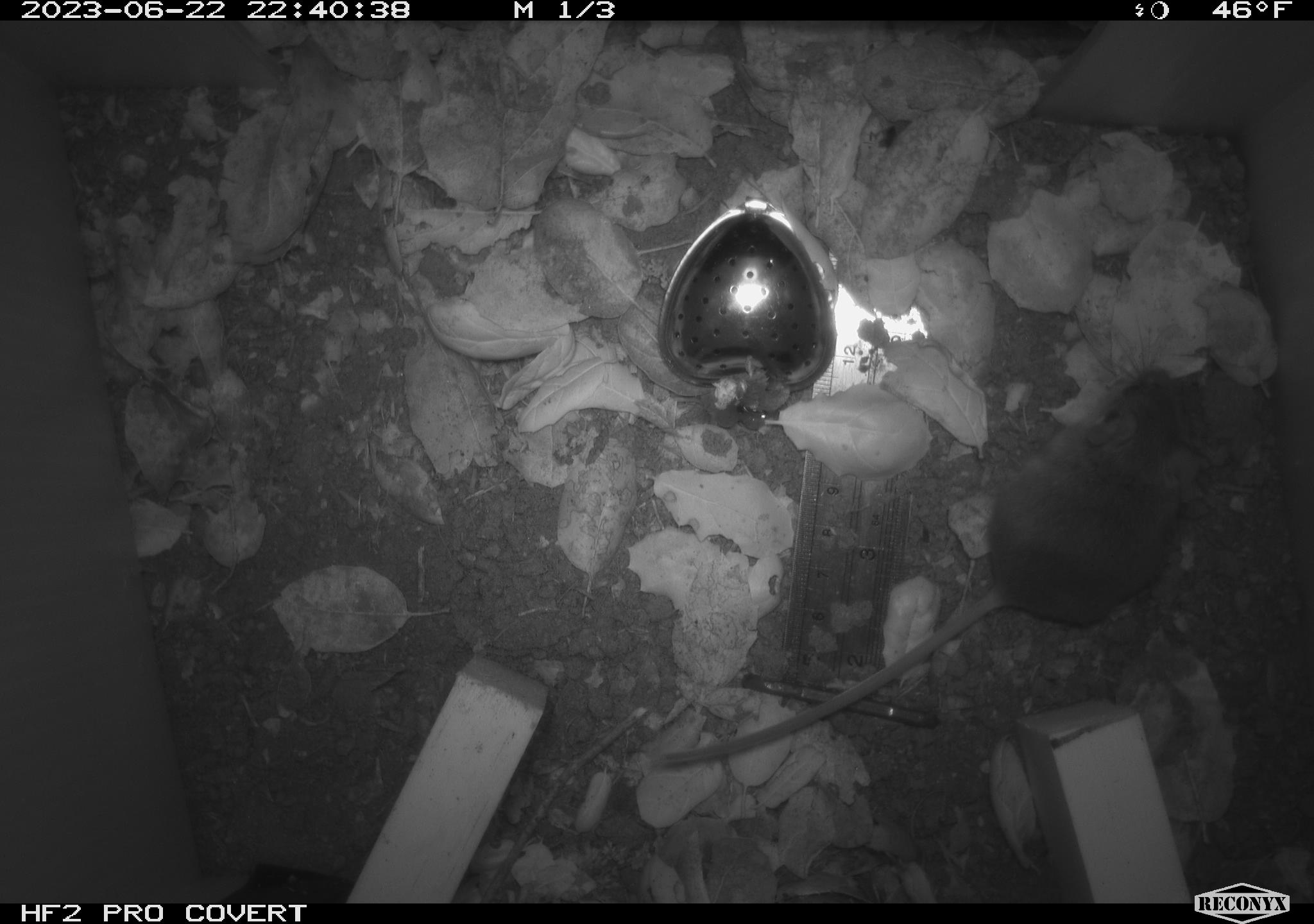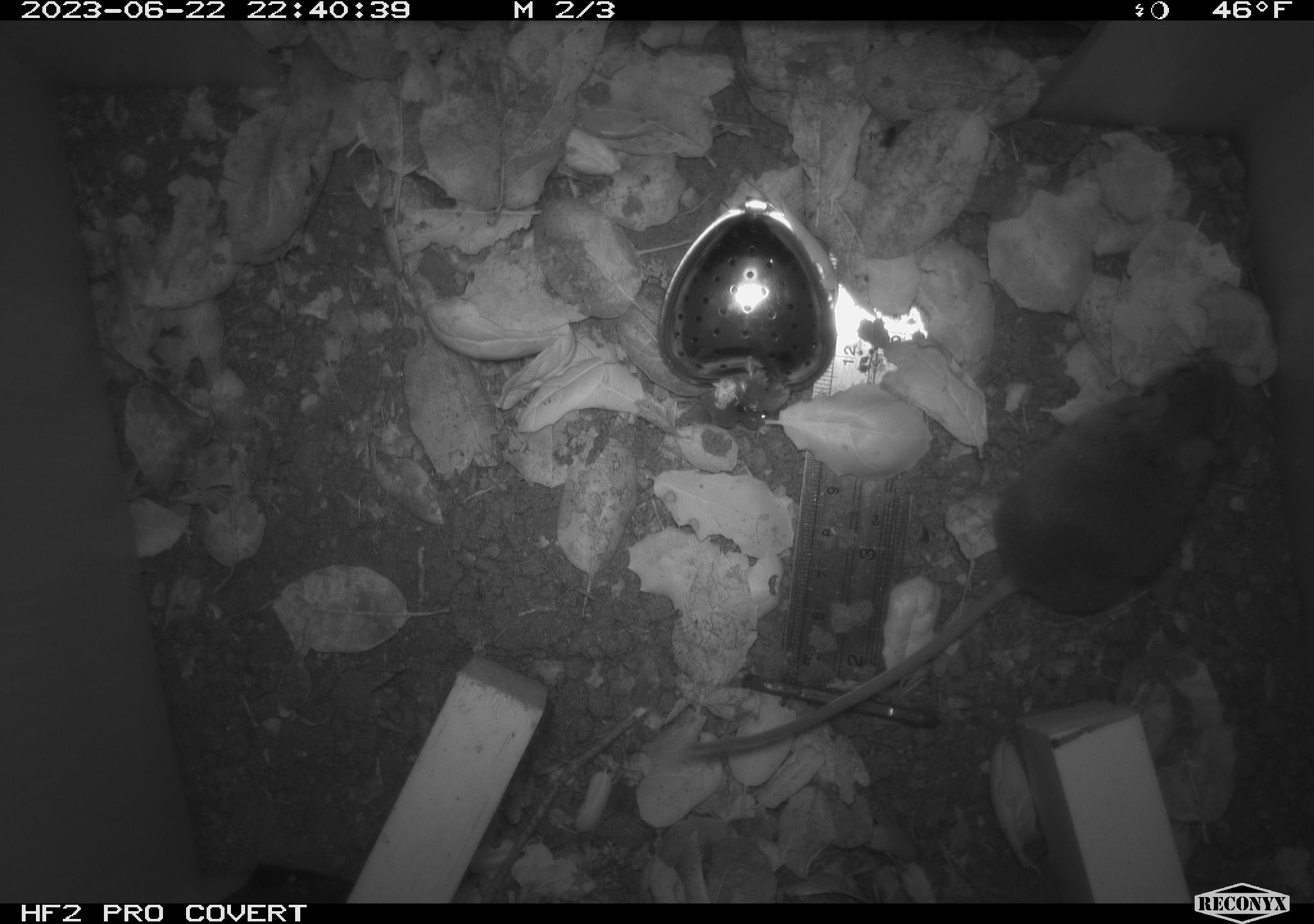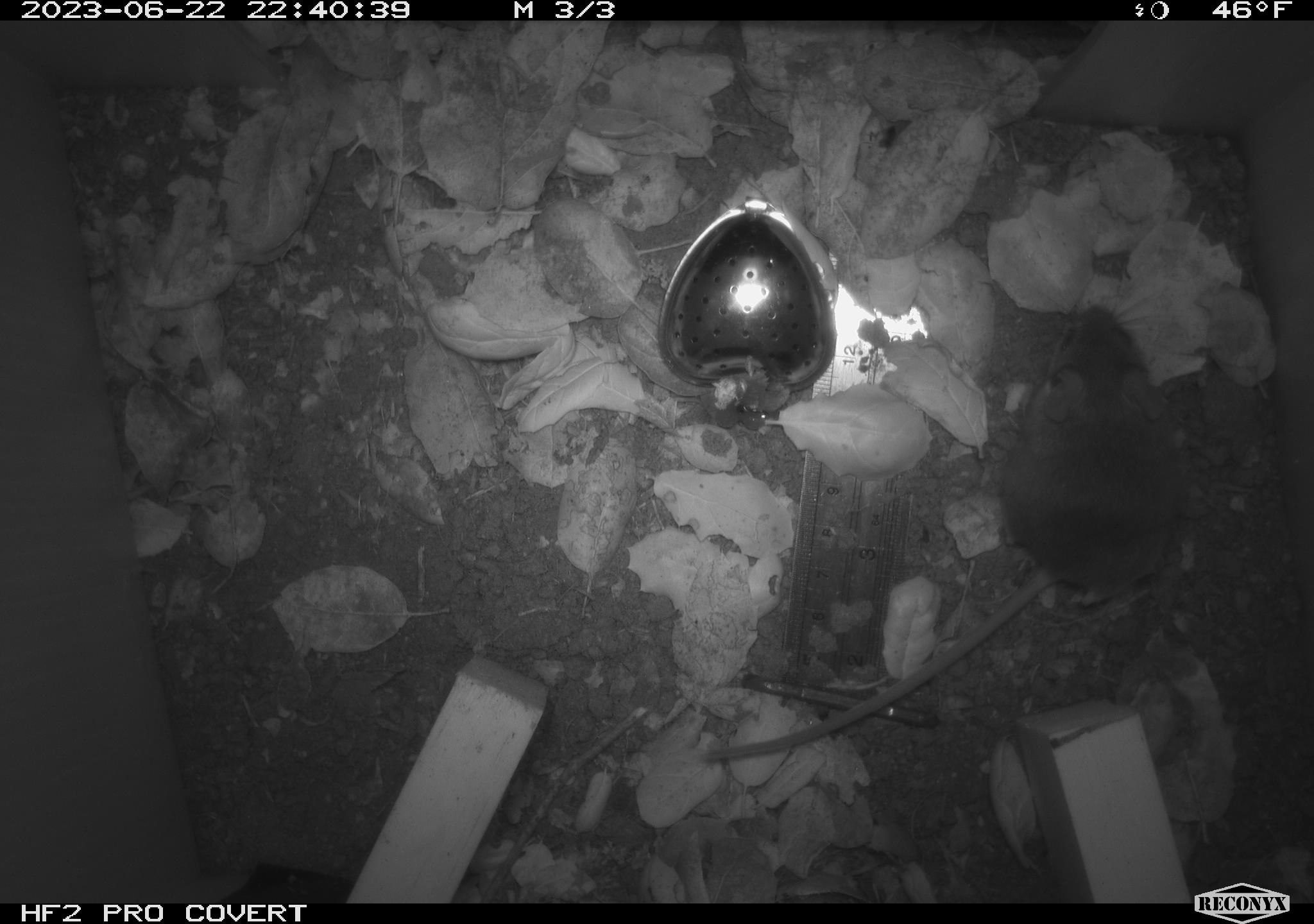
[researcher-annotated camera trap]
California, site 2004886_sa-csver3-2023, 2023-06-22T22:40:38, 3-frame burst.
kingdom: Animalia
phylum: Chordata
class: Mammalia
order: Rodentia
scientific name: Rodentia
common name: mouse species